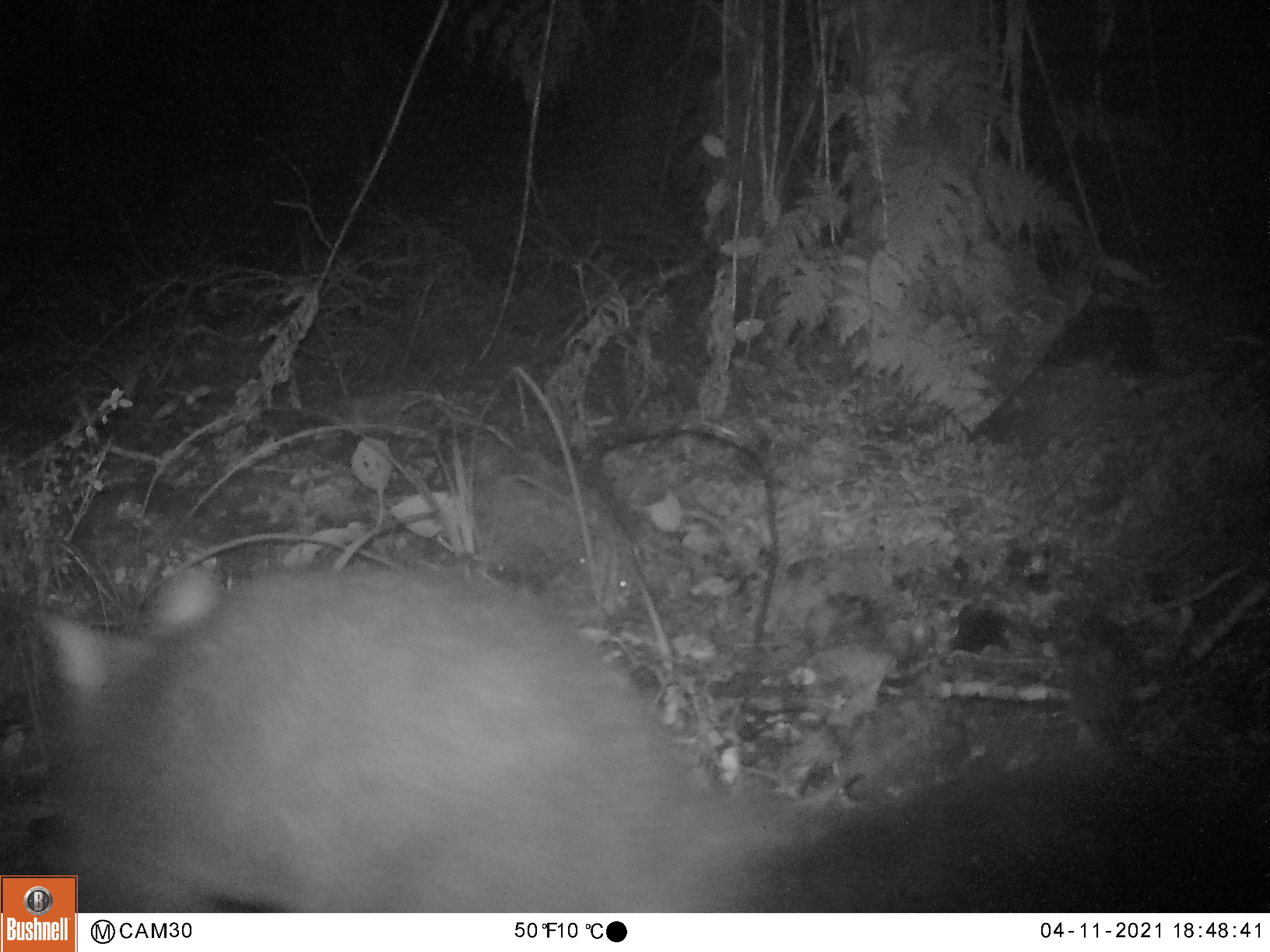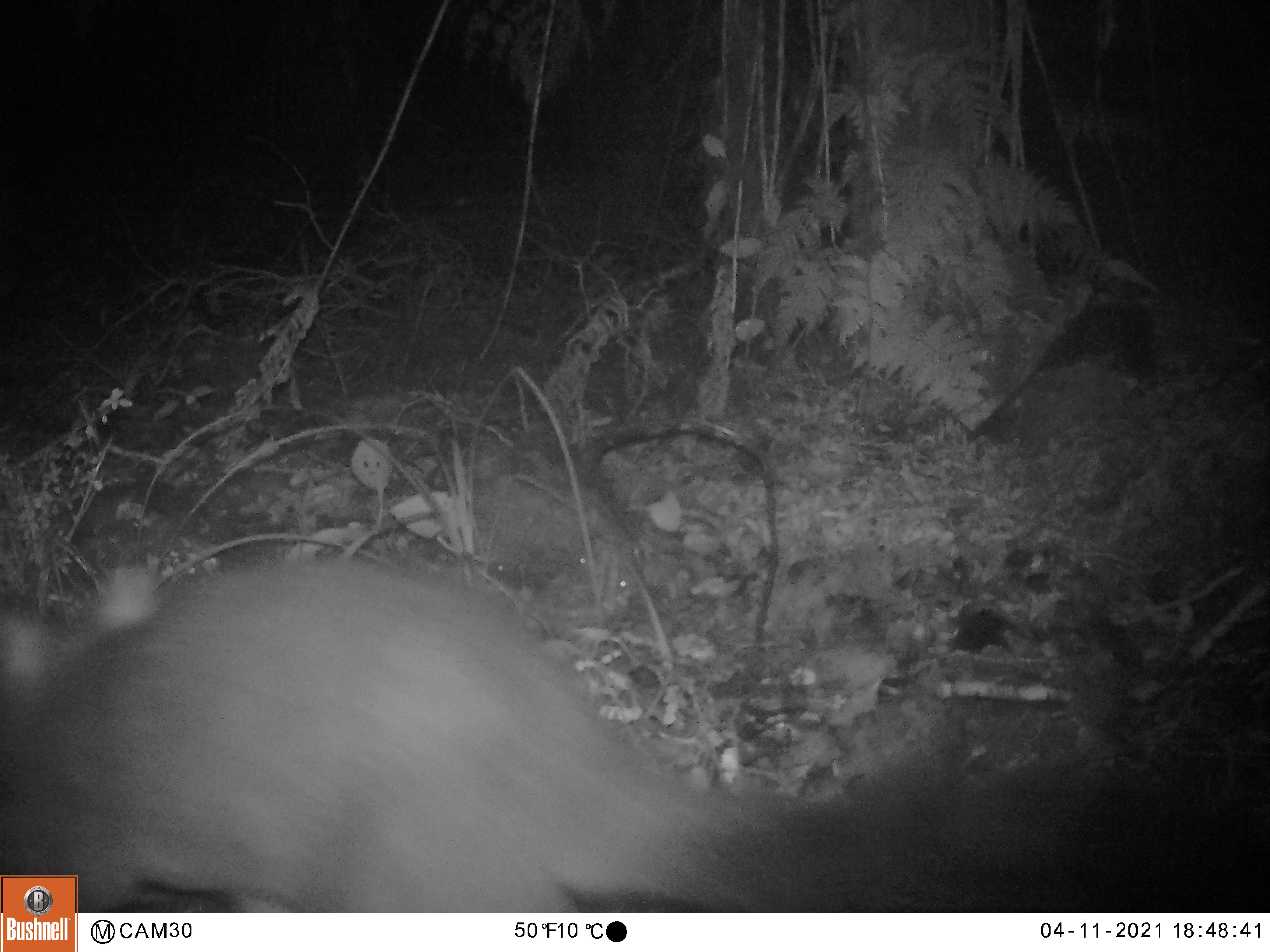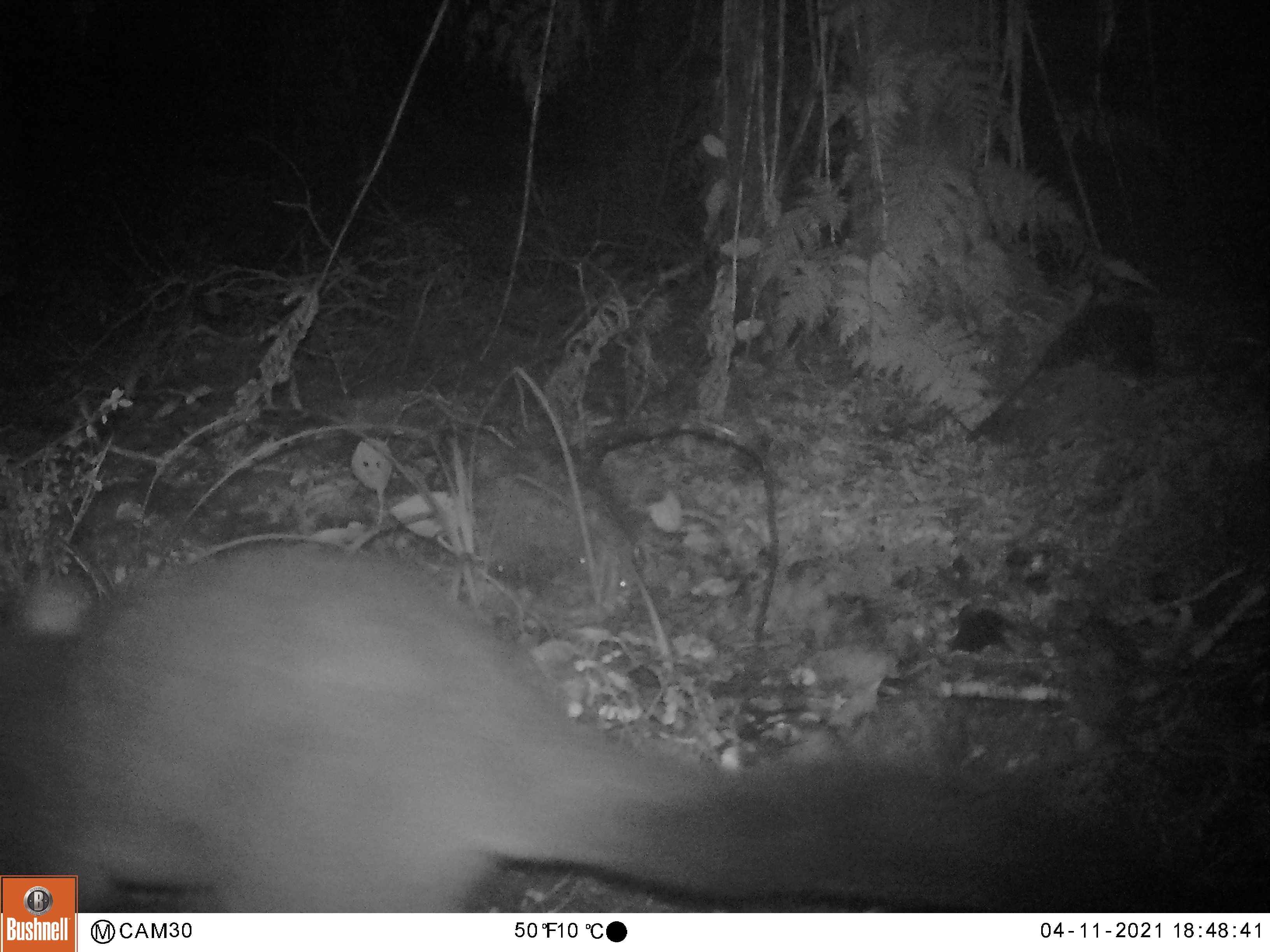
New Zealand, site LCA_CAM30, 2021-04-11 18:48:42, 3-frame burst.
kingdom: Animalia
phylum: Chordata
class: Mammalia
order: Diprotodontia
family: Phalangeridae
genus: Trichosurus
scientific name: Trichosurus vulpecula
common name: common brushtail possum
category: possum